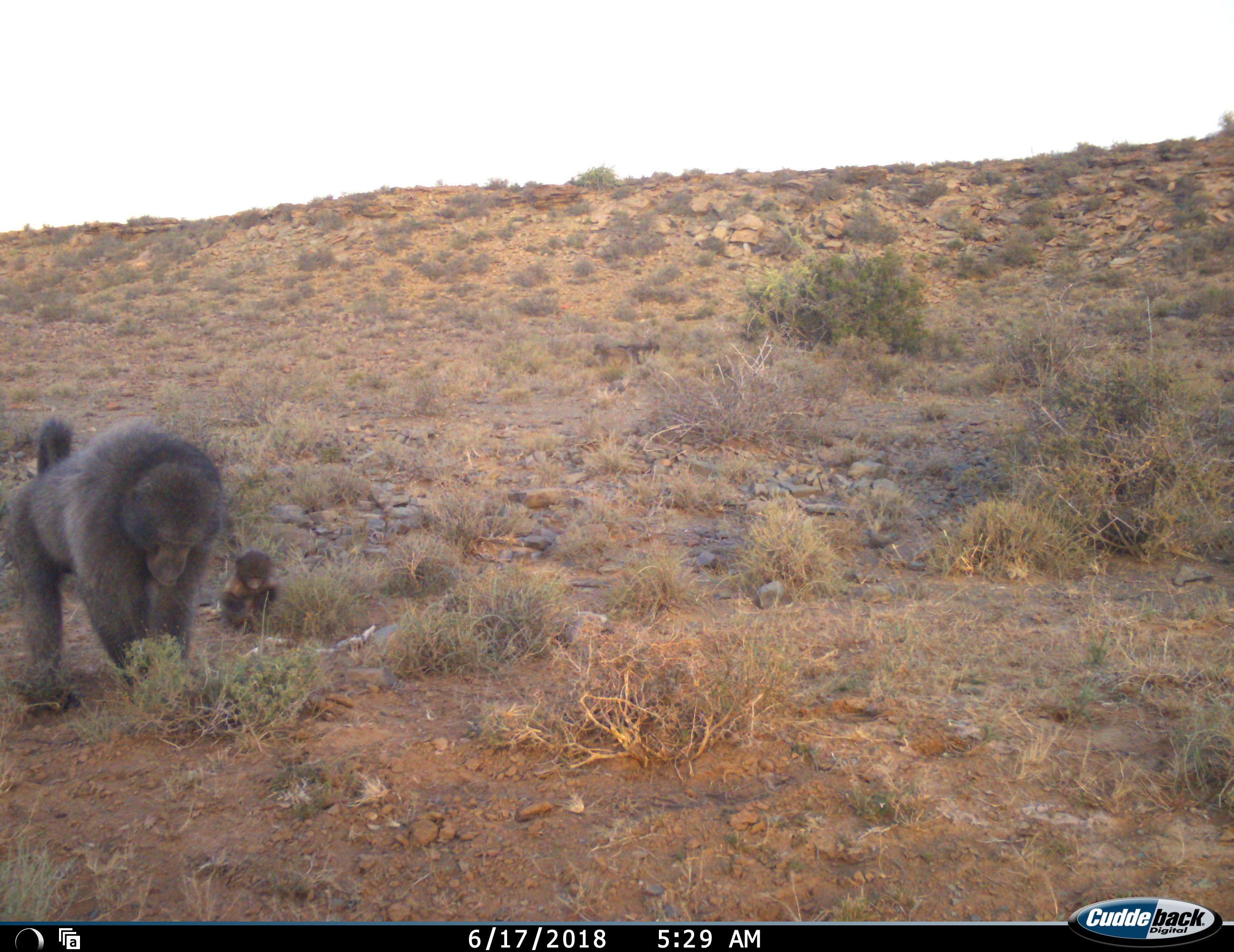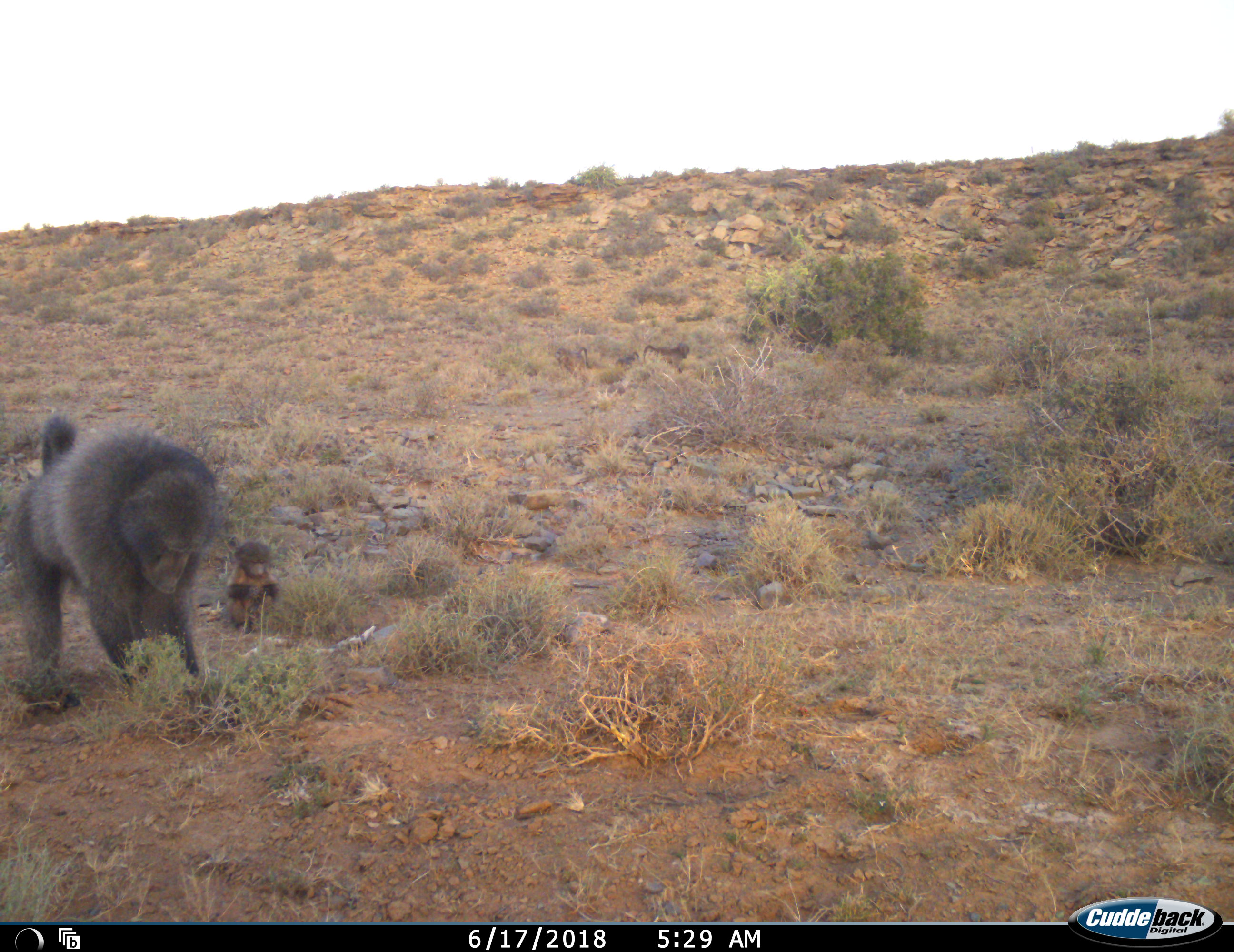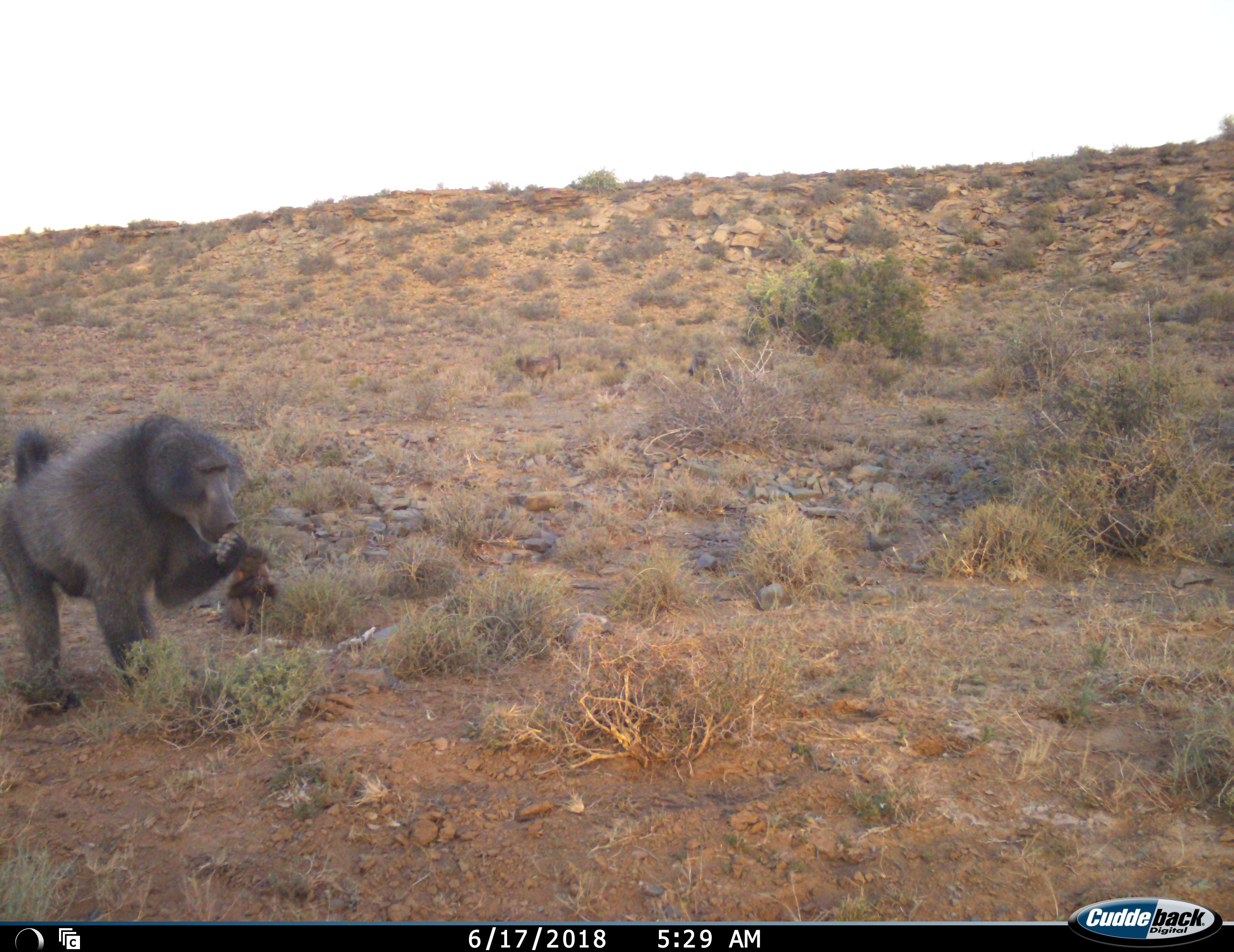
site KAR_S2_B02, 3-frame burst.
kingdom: Animalia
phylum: Chordata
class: Mammalia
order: Primates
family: Cercopithecidae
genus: Papio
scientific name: Papio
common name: baboon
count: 5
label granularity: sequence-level